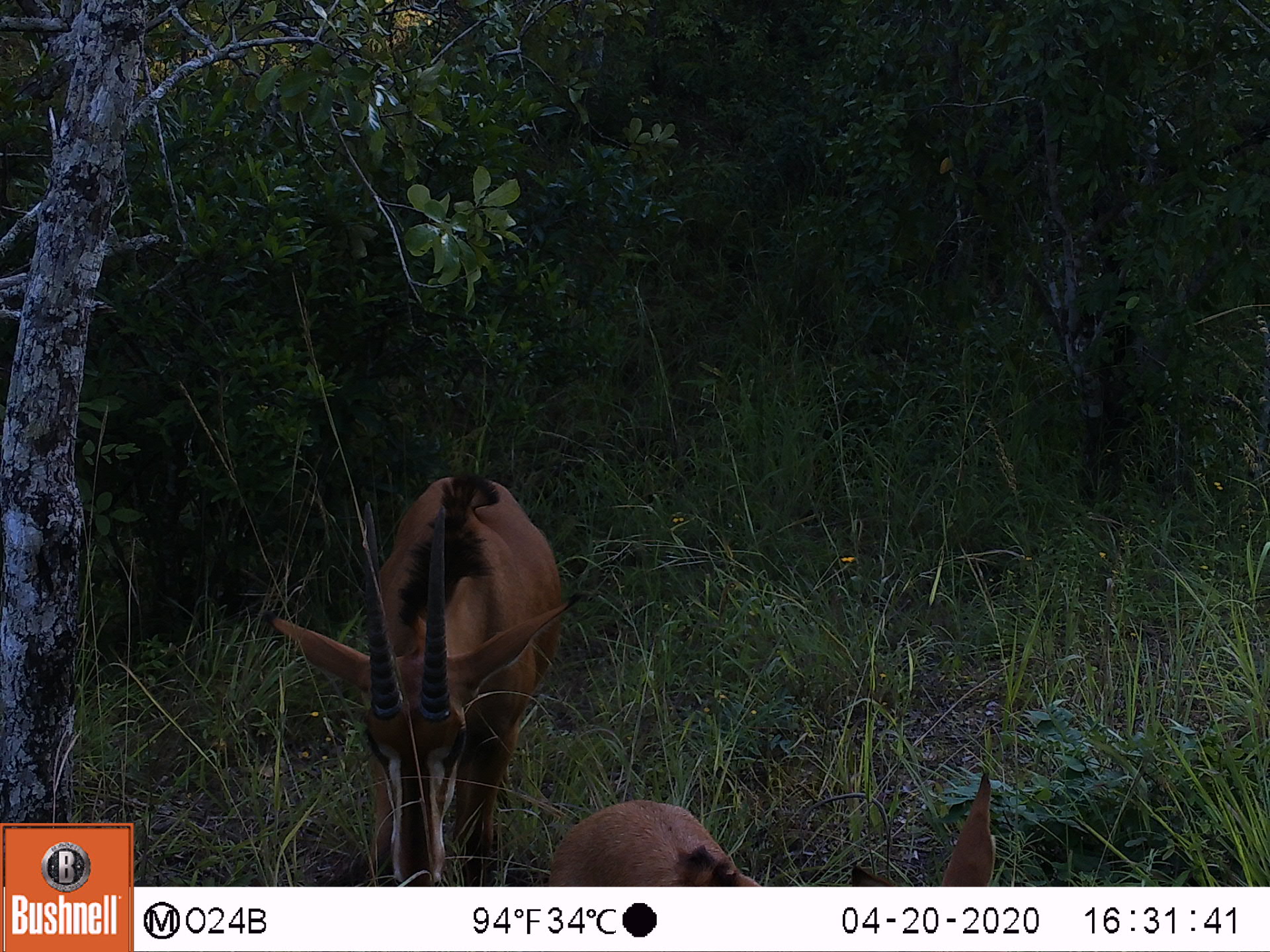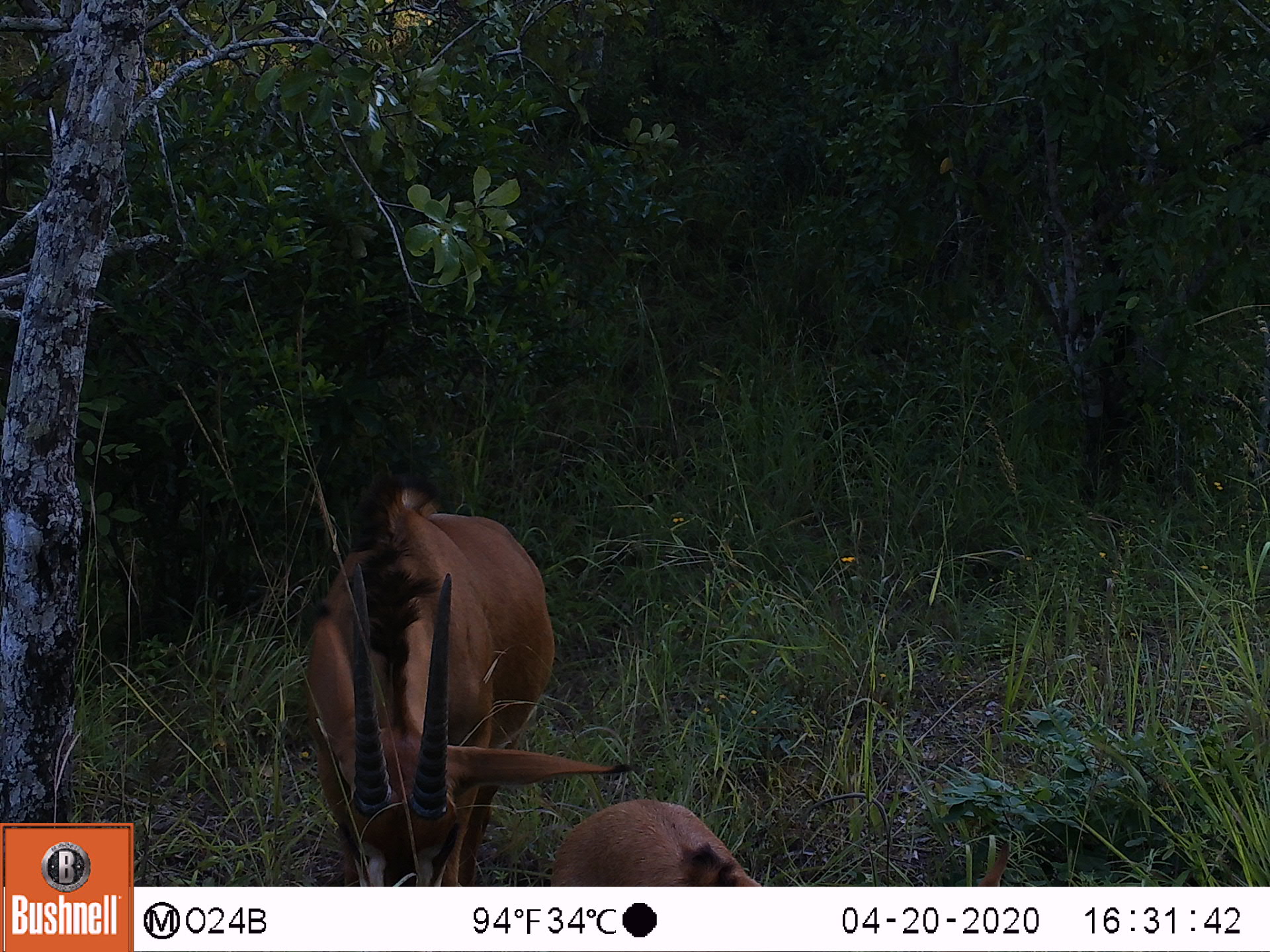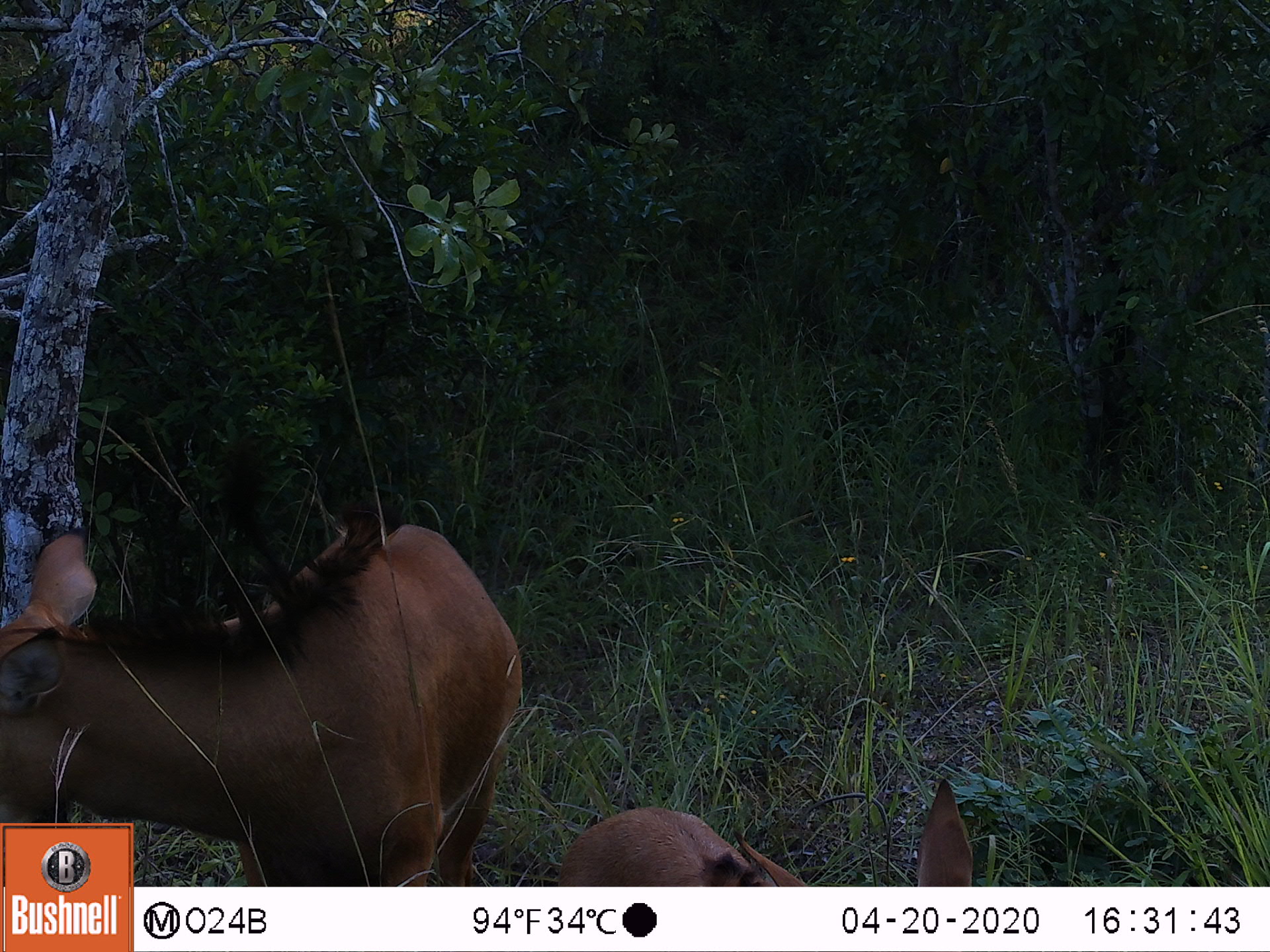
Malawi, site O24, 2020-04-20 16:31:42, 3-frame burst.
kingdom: Animalia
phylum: Chordata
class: Mammalia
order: Artiodactyla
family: Bovidae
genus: Hippotragus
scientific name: Hippotragus niger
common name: sable antelope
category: sable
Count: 2.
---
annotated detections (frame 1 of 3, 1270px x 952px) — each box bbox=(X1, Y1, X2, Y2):
sable: bbox=(258, 447, 587, 884); bbox=(540, 764, 1008, 884)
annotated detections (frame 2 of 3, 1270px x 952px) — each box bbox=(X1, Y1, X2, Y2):
sable: bbox=(298, 458, 639, 882); bbox=(539, 792, 1021, 885)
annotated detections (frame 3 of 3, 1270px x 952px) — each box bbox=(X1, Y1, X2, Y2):
sable: bbox=(3, 468, 526, 819); bbox=(552, 772, 979, 884)